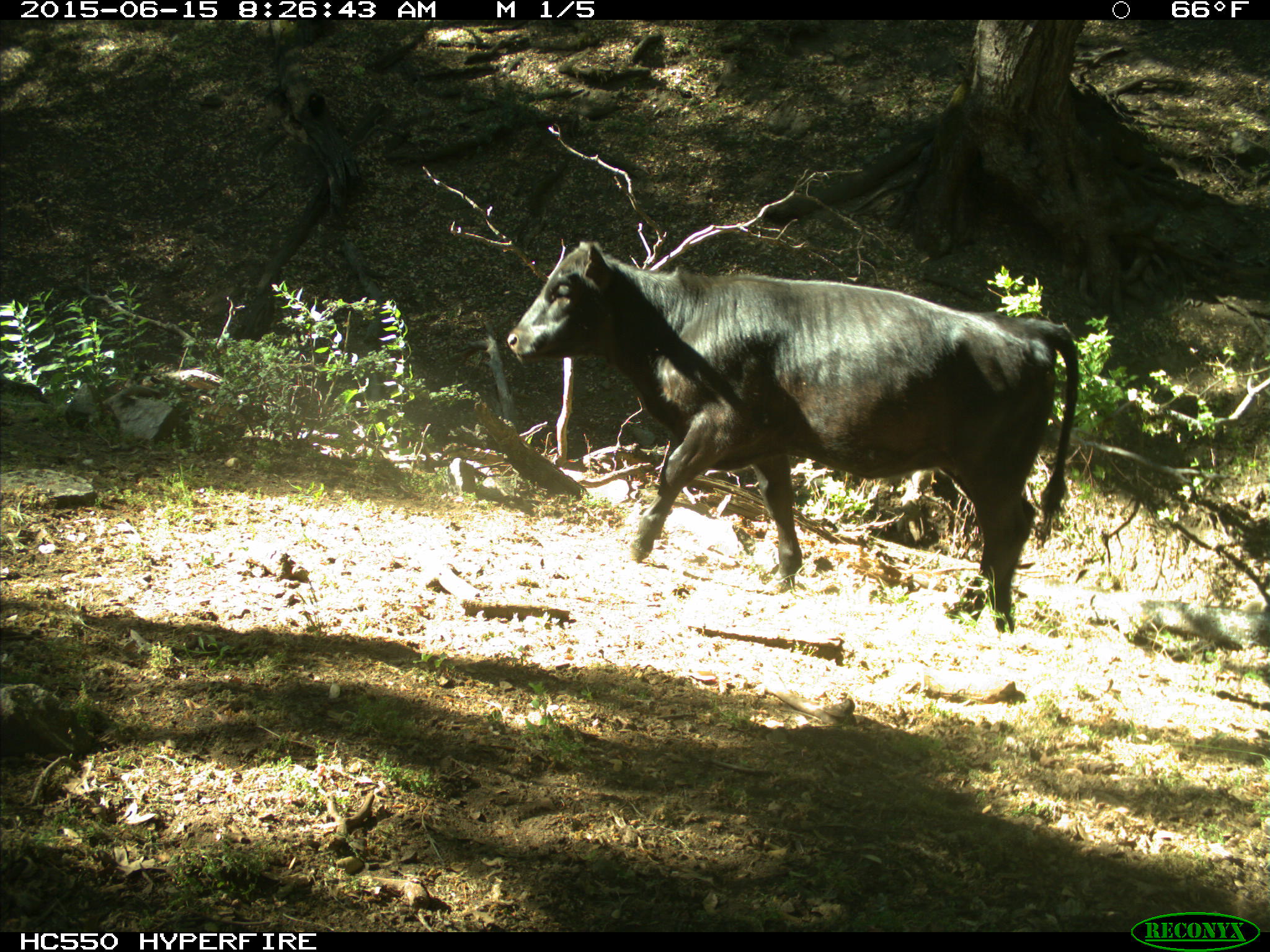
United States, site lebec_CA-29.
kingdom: Animalia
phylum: Chordata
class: Mammalia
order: Artiodactyla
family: Bovidae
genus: Bos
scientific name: Bos taurus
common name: domestic cow